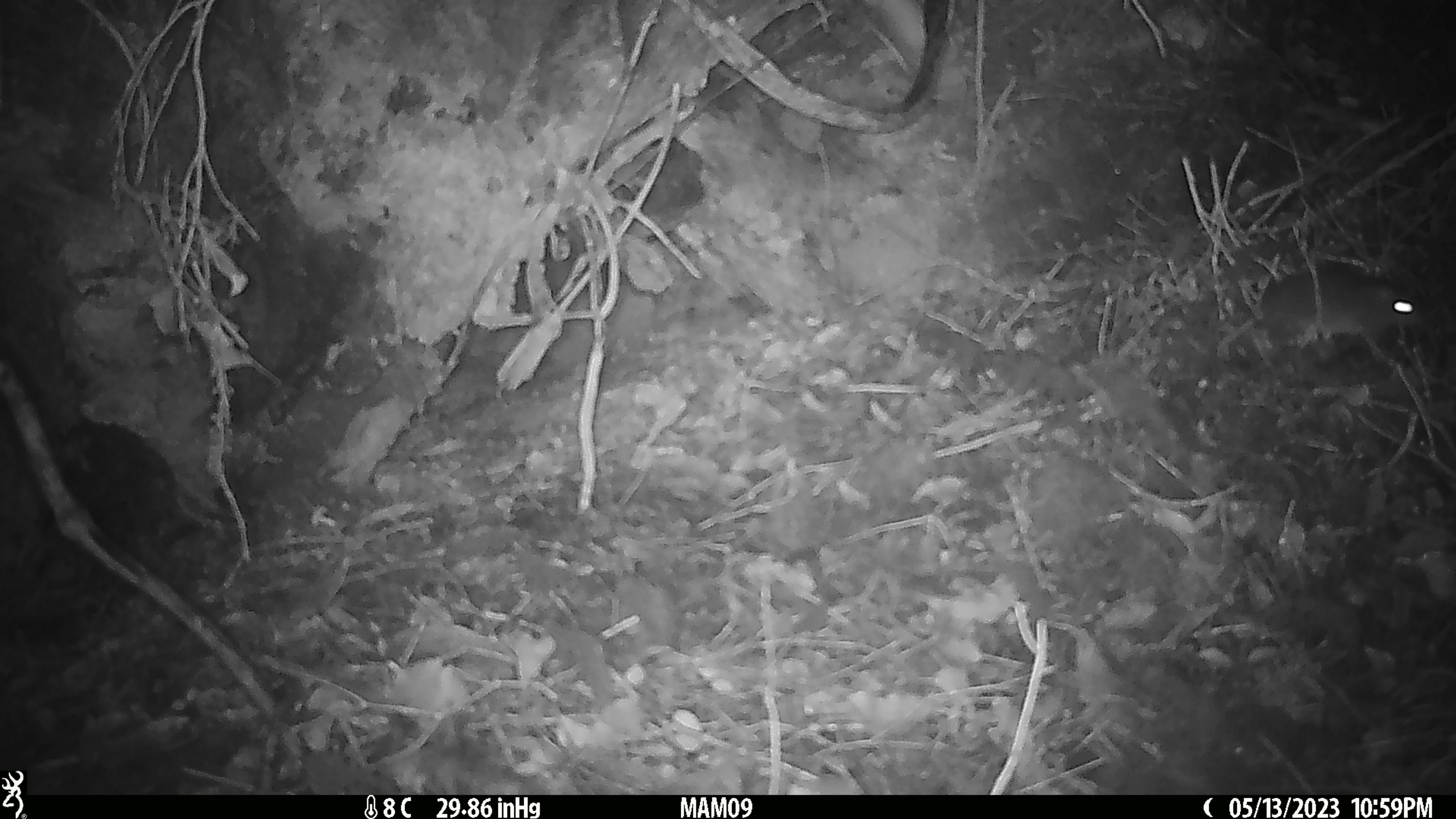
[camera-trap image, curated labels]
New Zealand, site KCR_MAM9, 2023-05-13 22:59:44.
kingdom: Animalia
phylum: Chordata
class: Mammalia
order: Rodentia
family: Muridae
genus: Rattus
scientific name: Rattus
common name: rat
Rat (Rattus).